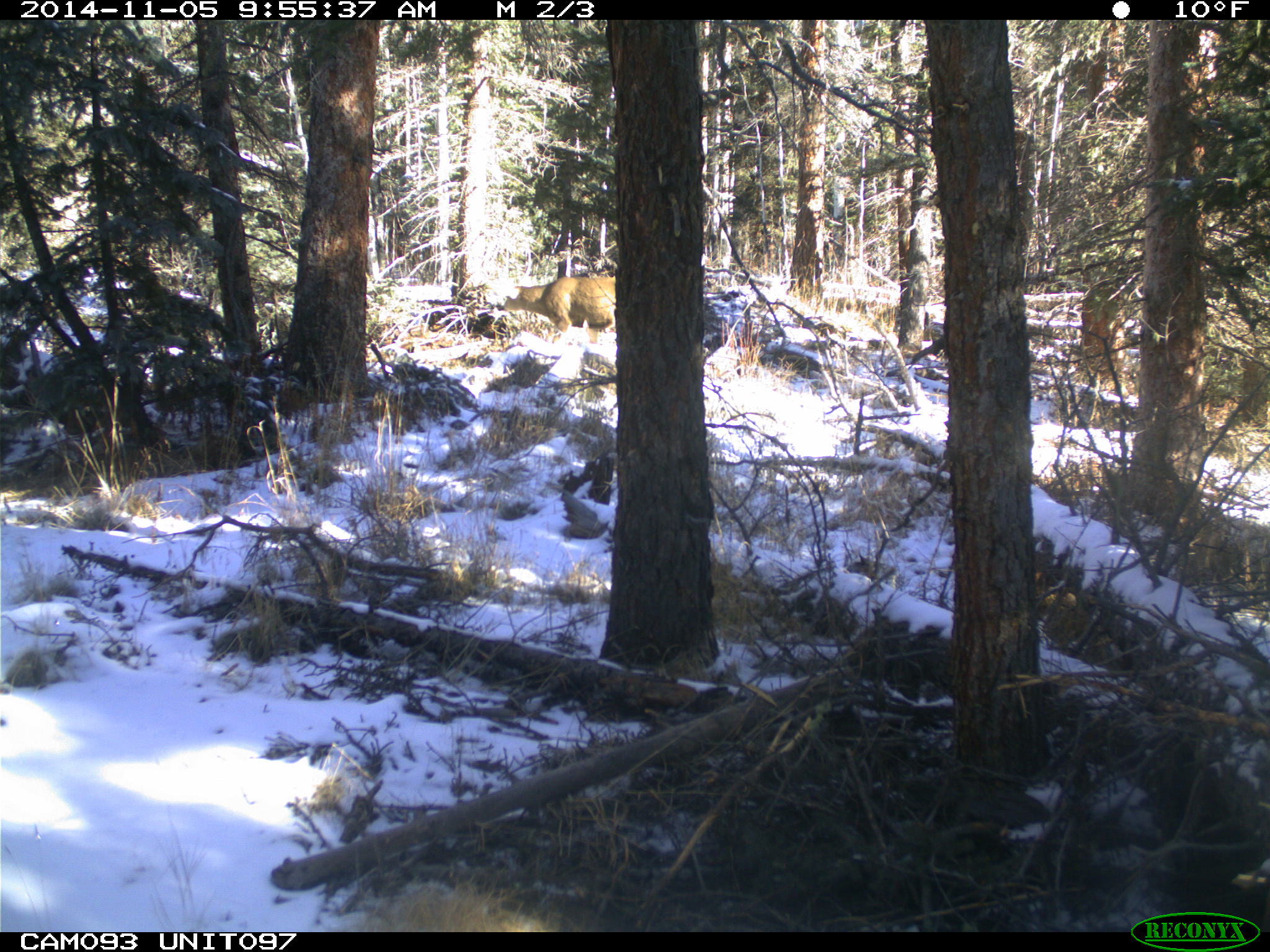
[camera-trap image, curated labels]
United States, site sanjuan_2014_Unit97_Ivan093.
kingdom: Animalia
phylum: Chordata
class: Mammalia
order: Artiodactyla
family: Cervidae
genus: Odocoileus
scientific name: Odocoileus hemionus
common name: mule deer